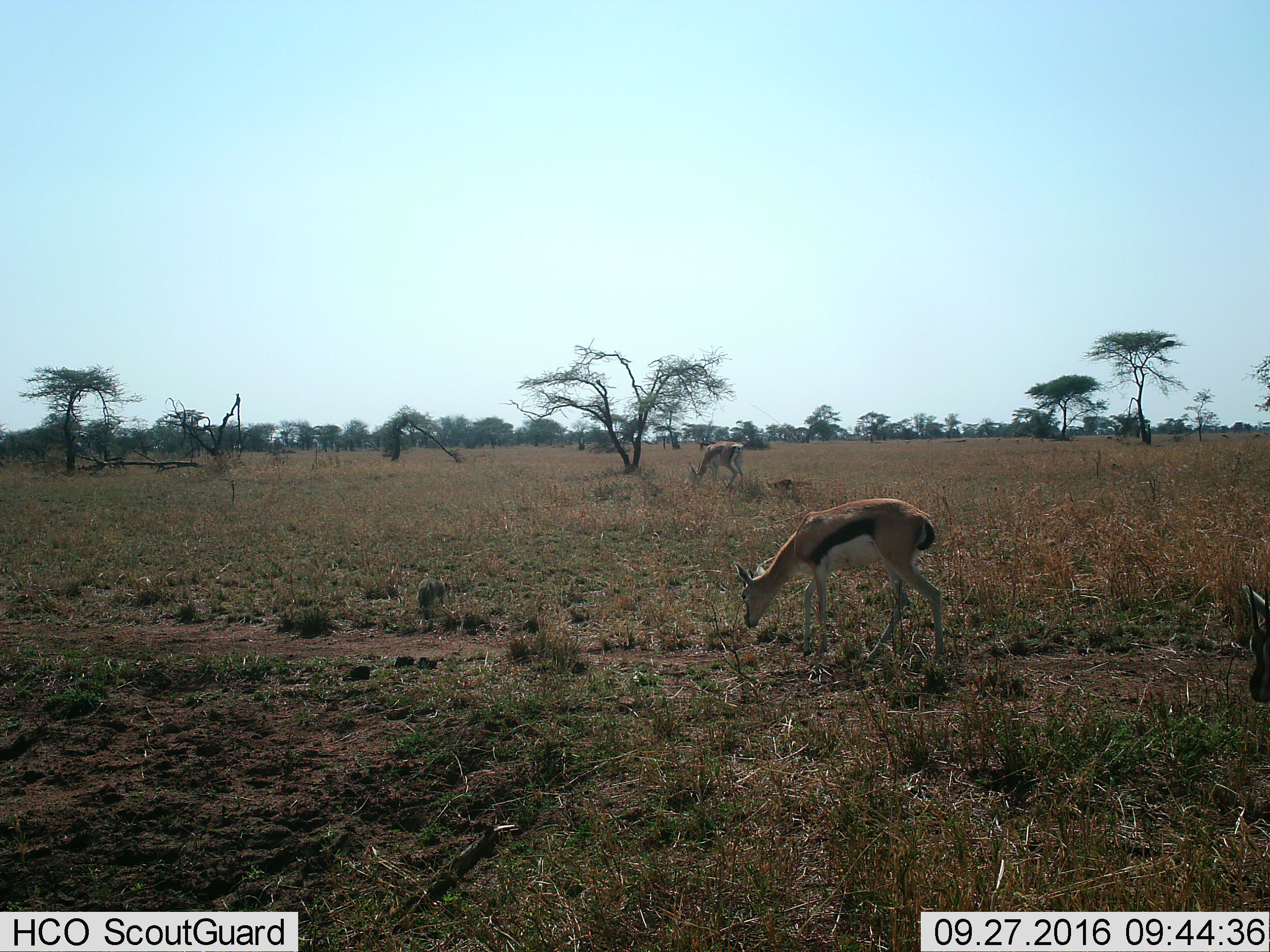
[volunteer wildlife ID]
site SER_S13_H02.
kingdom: Animalia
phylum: Chordata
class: Mammalia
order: Artiodactyla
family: Bovidae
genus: Eudorcas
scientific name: Eudorcas thomsonii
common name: thomson's gazelle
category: gazellethomsons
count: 2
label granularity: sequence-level